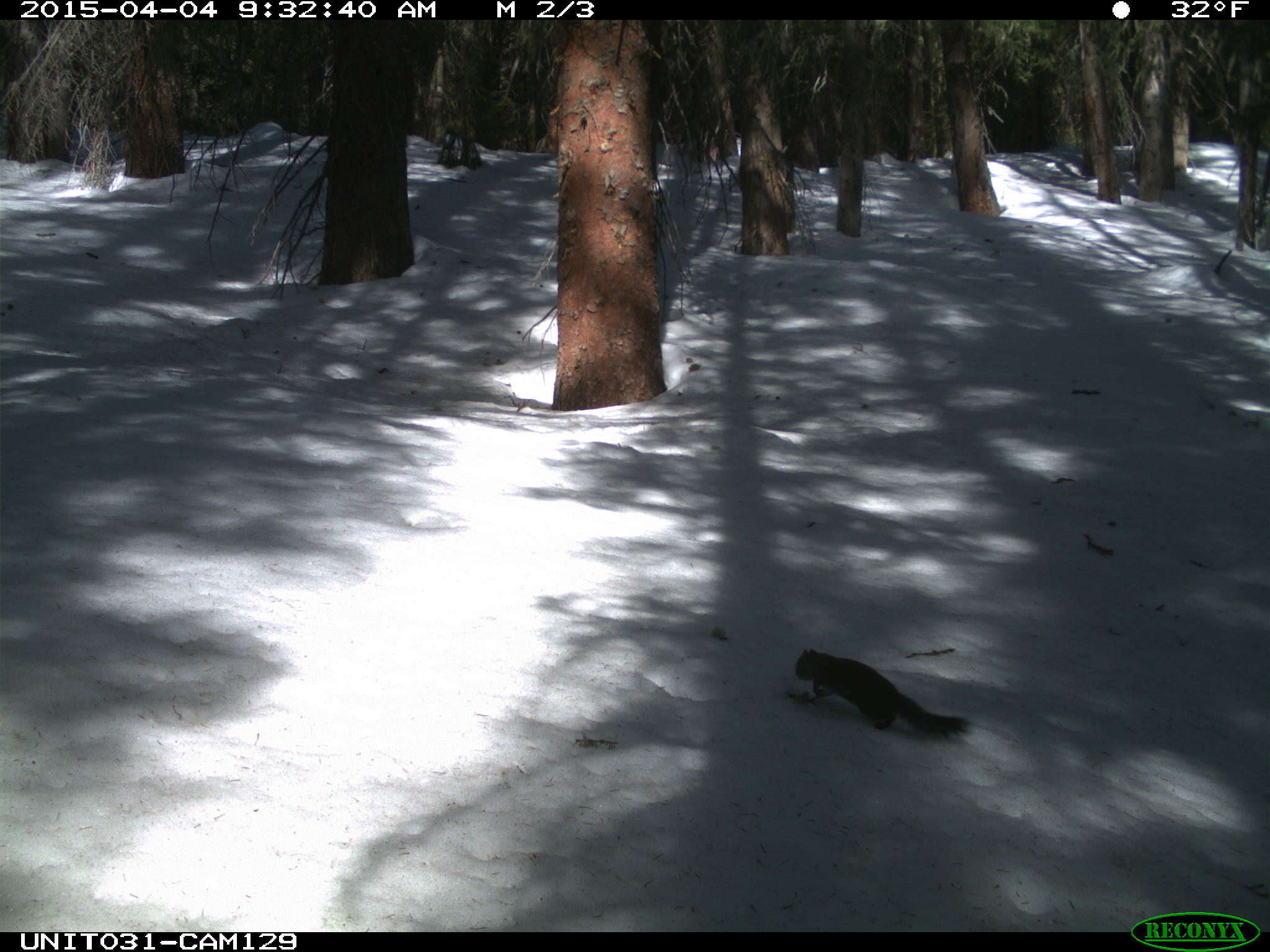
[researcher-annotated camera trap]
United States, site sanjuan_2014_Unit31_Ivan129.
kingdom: Animalia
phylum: Chordata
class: Mammalia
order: Rodentia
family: Sciuridae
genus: Tamiasciurus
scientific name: Tamiasciurus hudsonicus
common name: american red squirrel